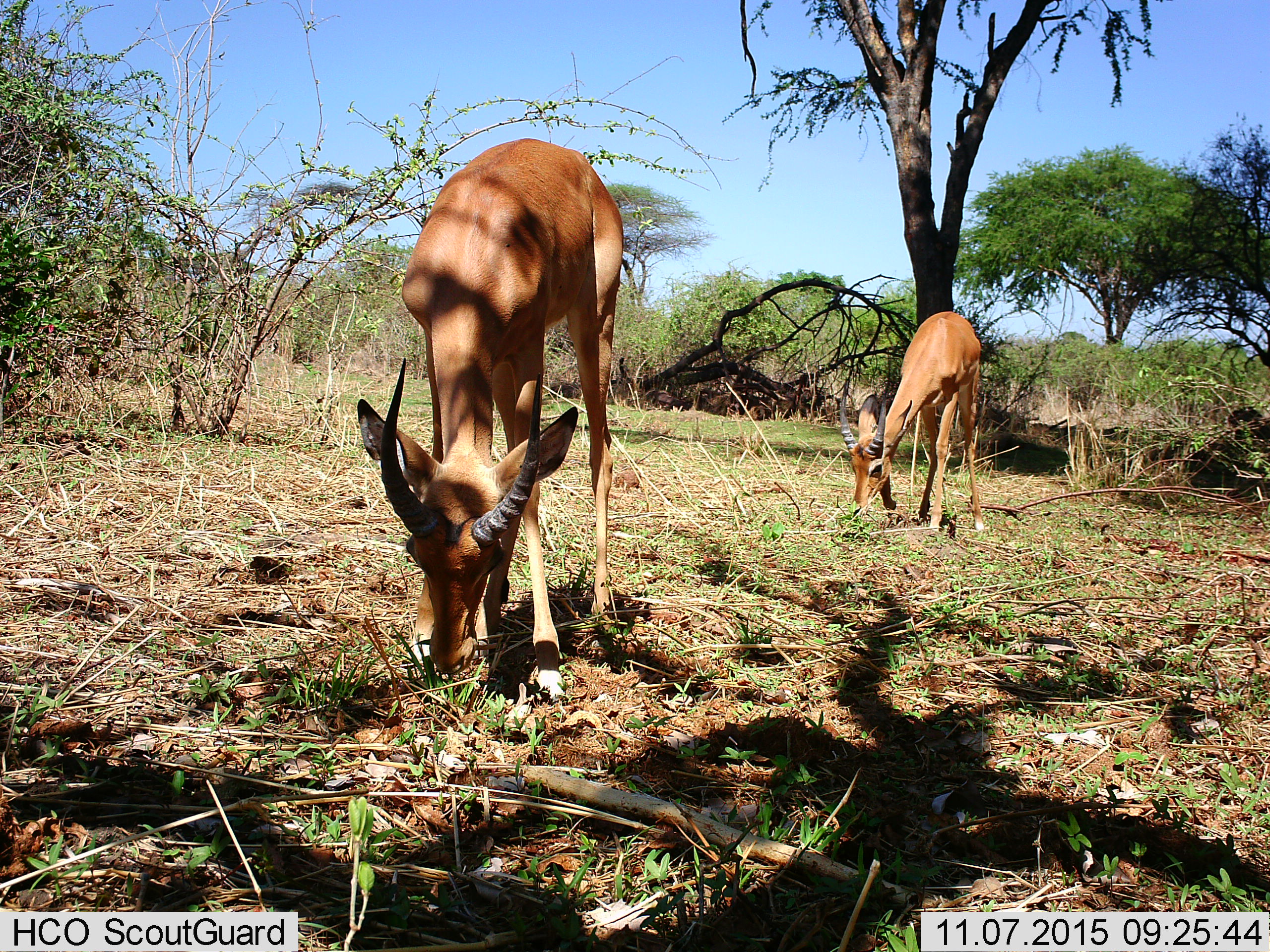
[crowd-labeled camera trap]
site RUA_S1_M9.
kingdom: Animalia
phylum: Chordata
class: Mammalia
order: Artiodactyla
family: Bovidae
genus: Aepyceros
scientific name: Aepyceros melampus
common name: impala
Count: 2.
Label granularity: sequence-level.